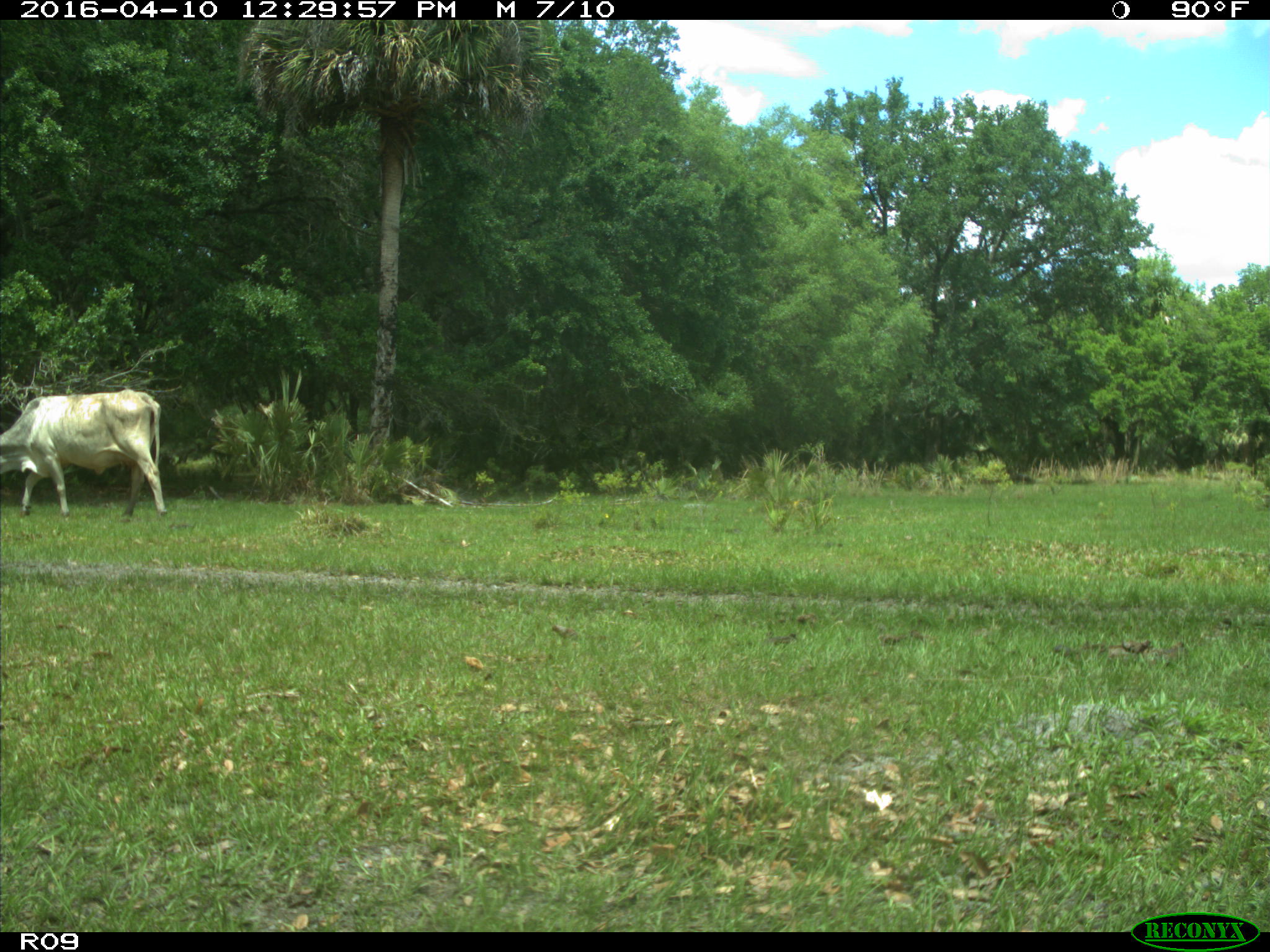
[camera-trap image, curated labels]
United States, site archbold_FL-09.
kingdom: Animalia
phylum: Chordata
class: Mammalia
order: Artiodactyla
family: Bovidae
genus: Bos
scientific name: Bos taurus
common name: domestic cow